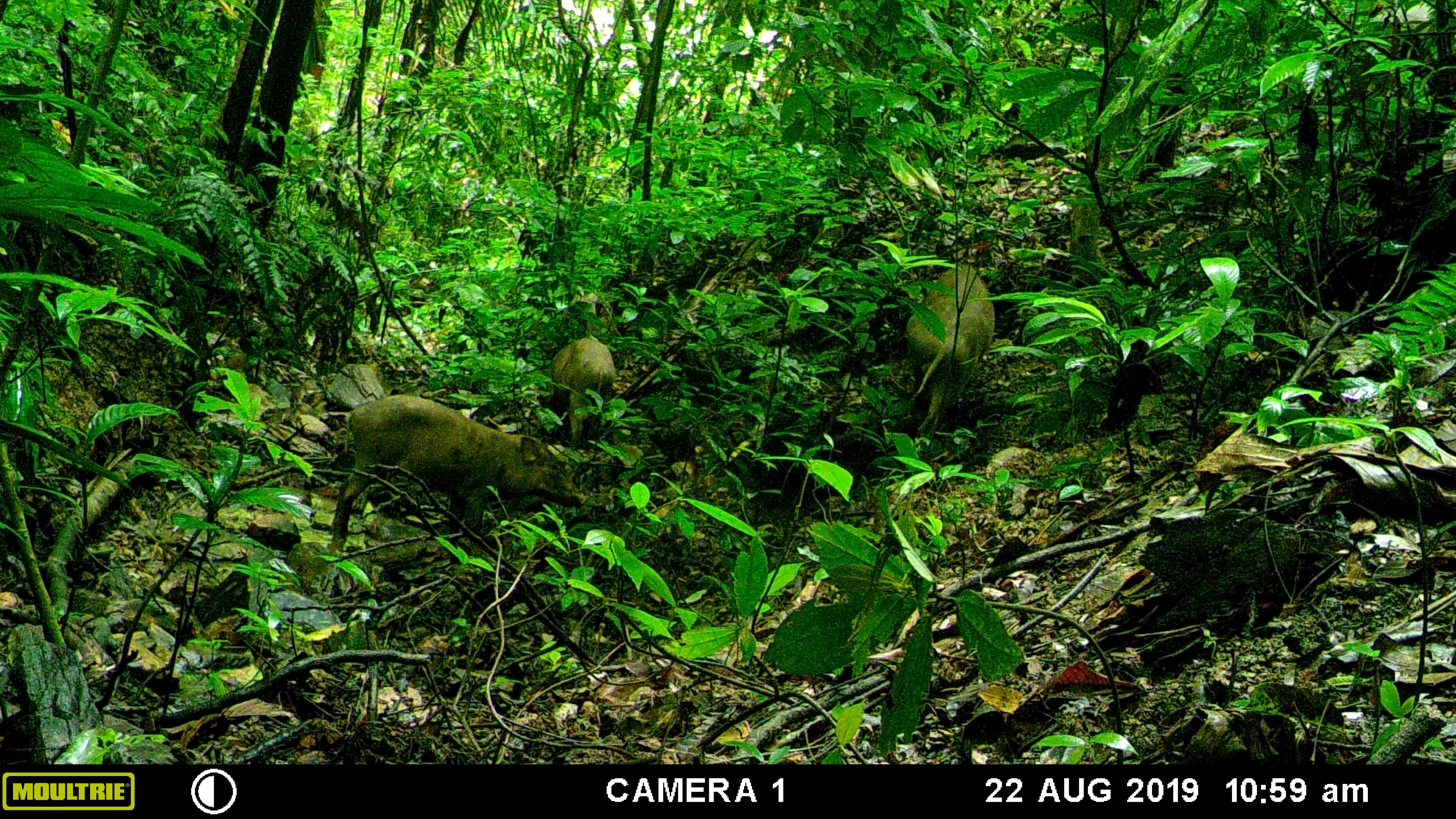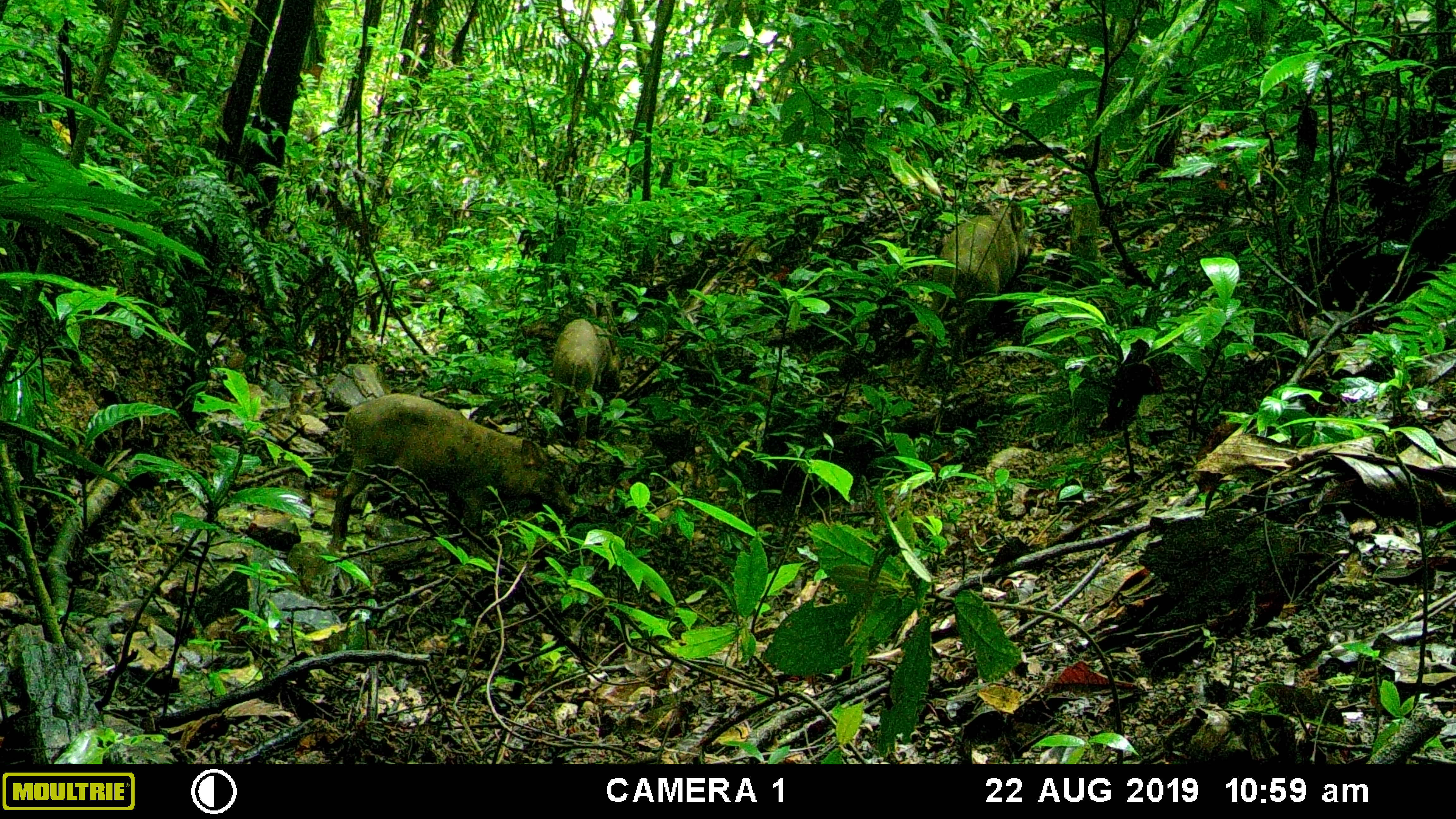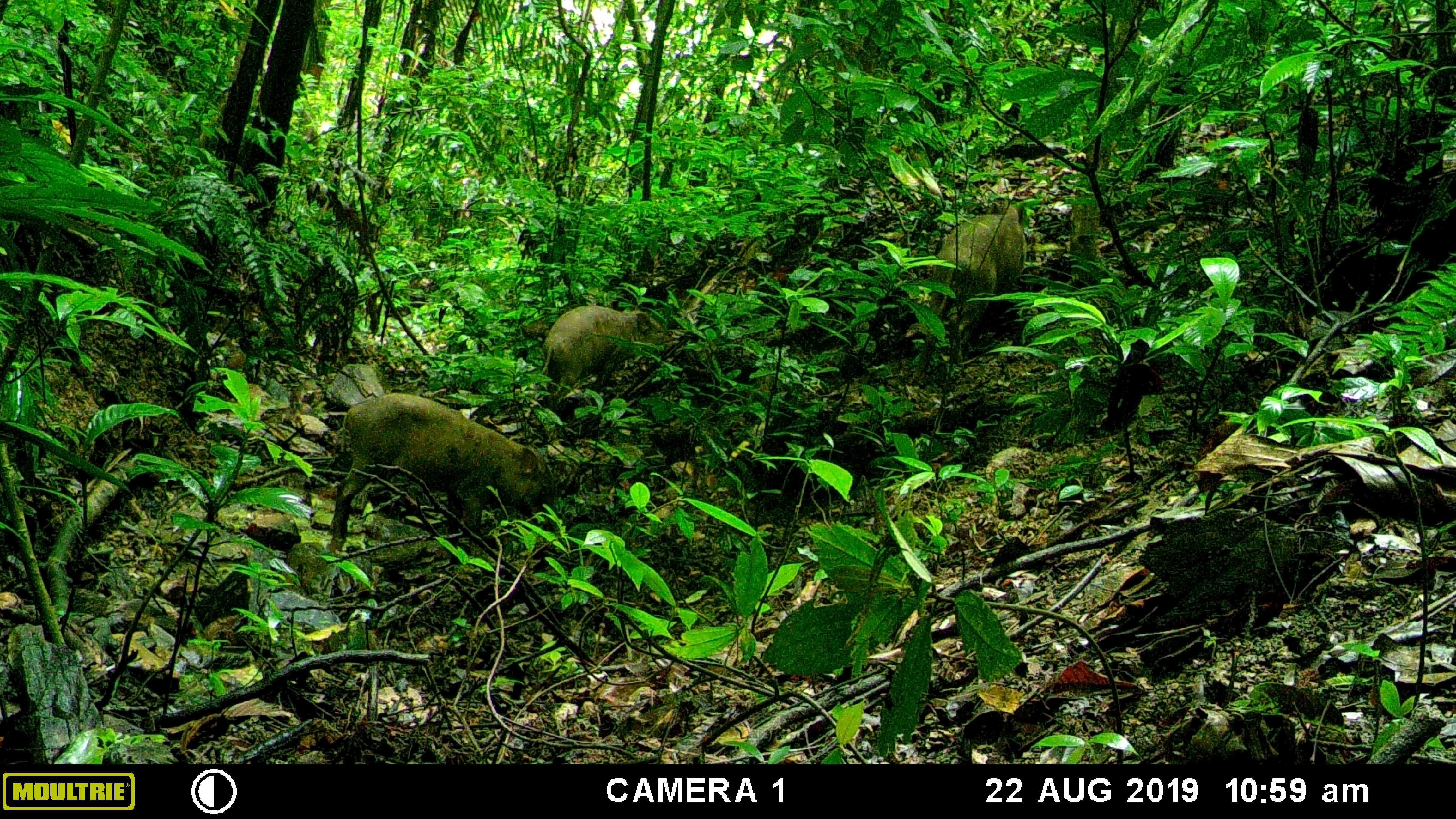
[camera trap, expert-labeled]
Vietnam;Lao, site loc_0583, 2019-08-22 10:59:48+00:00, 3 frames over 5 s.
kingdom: Animalia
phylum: Chordata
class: Mammalia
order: Artiodactyla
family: Suidae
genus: Sus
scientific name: Sus scrofa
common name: eurasian wild pig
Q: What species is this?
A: Eurasian wild pig (Sus scrofa).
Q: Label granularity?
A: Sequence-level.